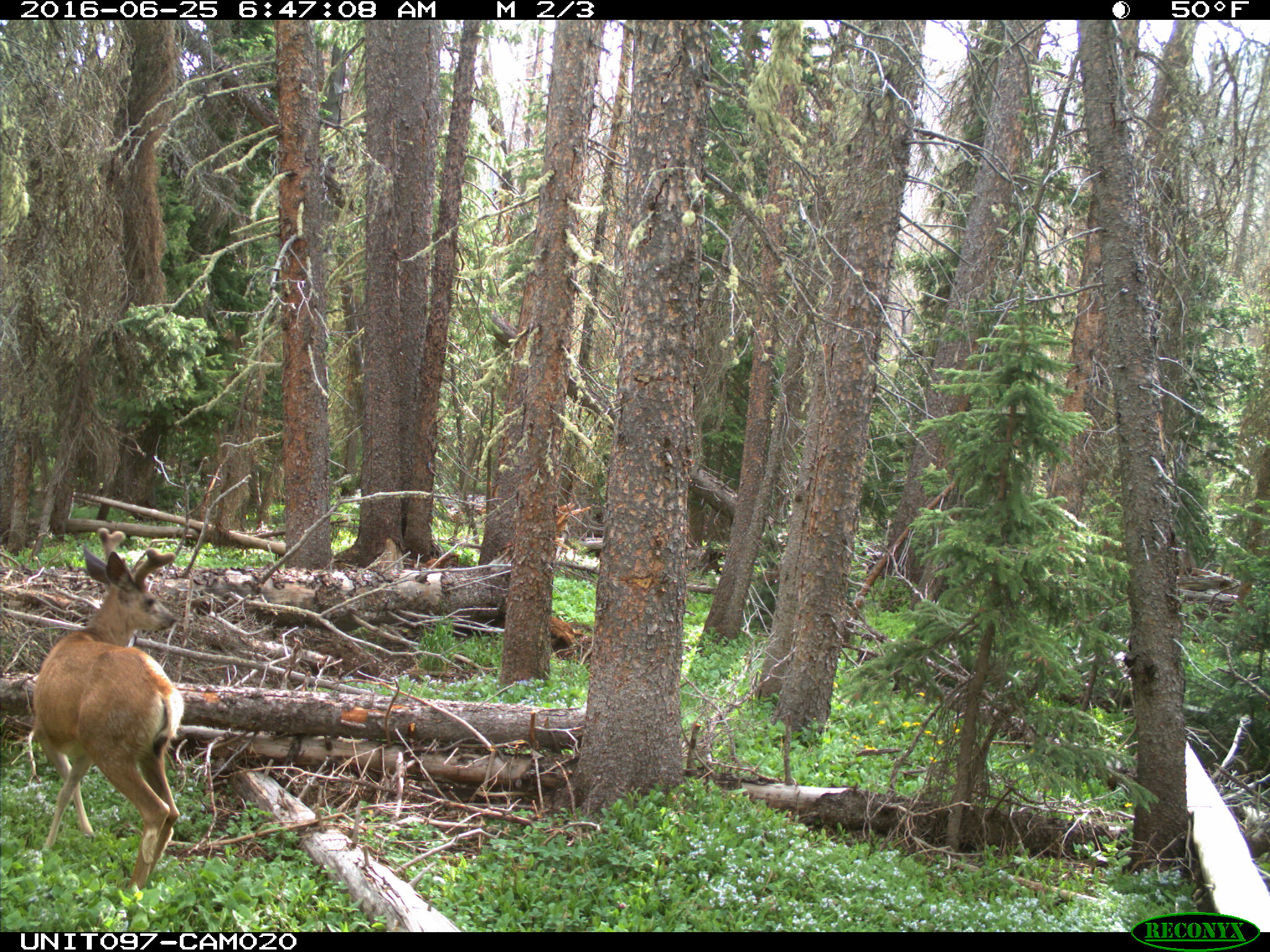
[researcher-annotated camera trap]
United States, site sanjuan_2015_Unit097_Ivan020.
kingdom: Animalia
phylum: Chordata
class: Mammalia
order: Artiodactyla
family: Cervidae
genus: Odocoileus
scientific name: Odocoileus hemionus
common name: mule deer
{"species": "Odocoileus hemionus (mule deer)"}